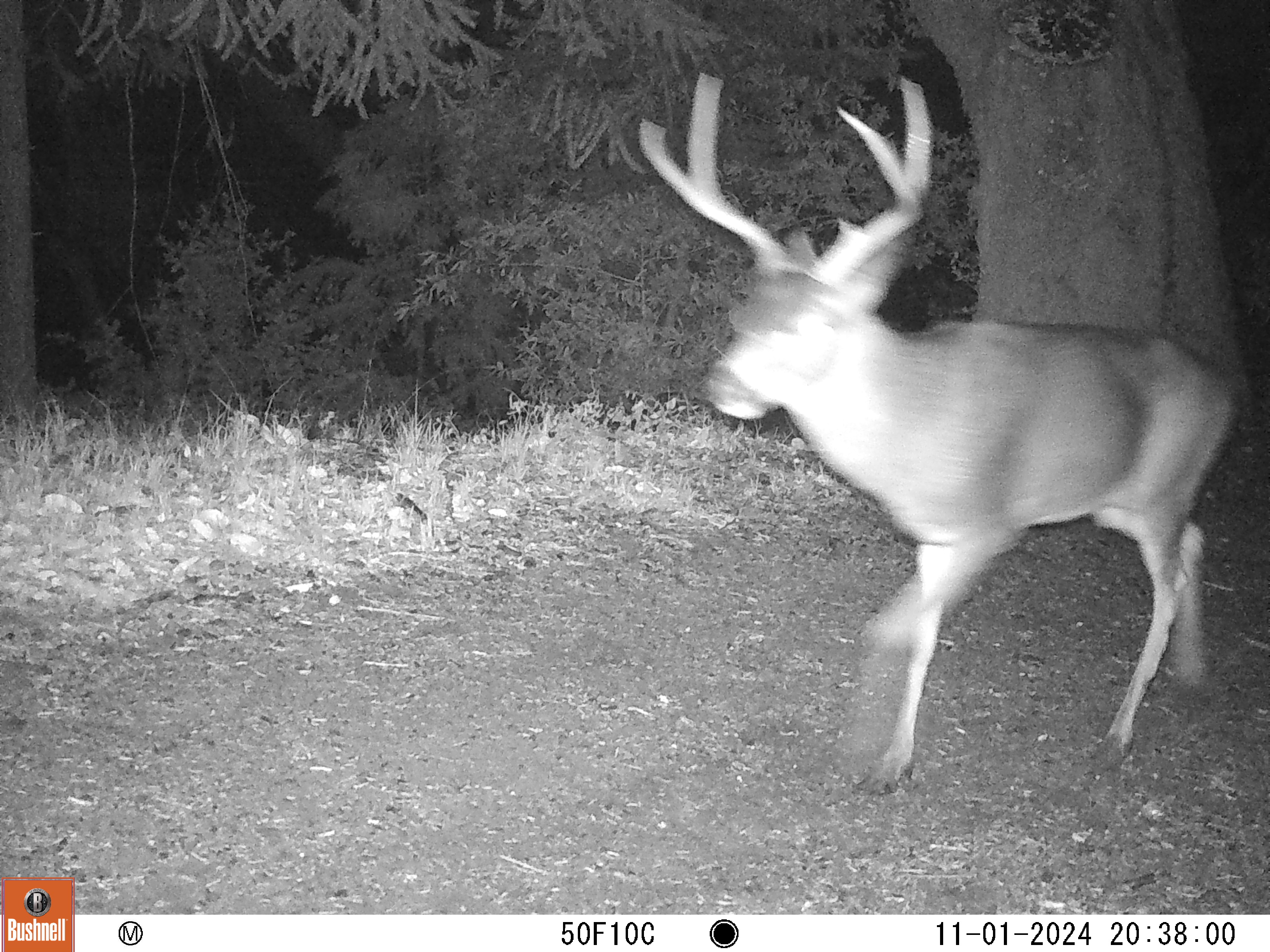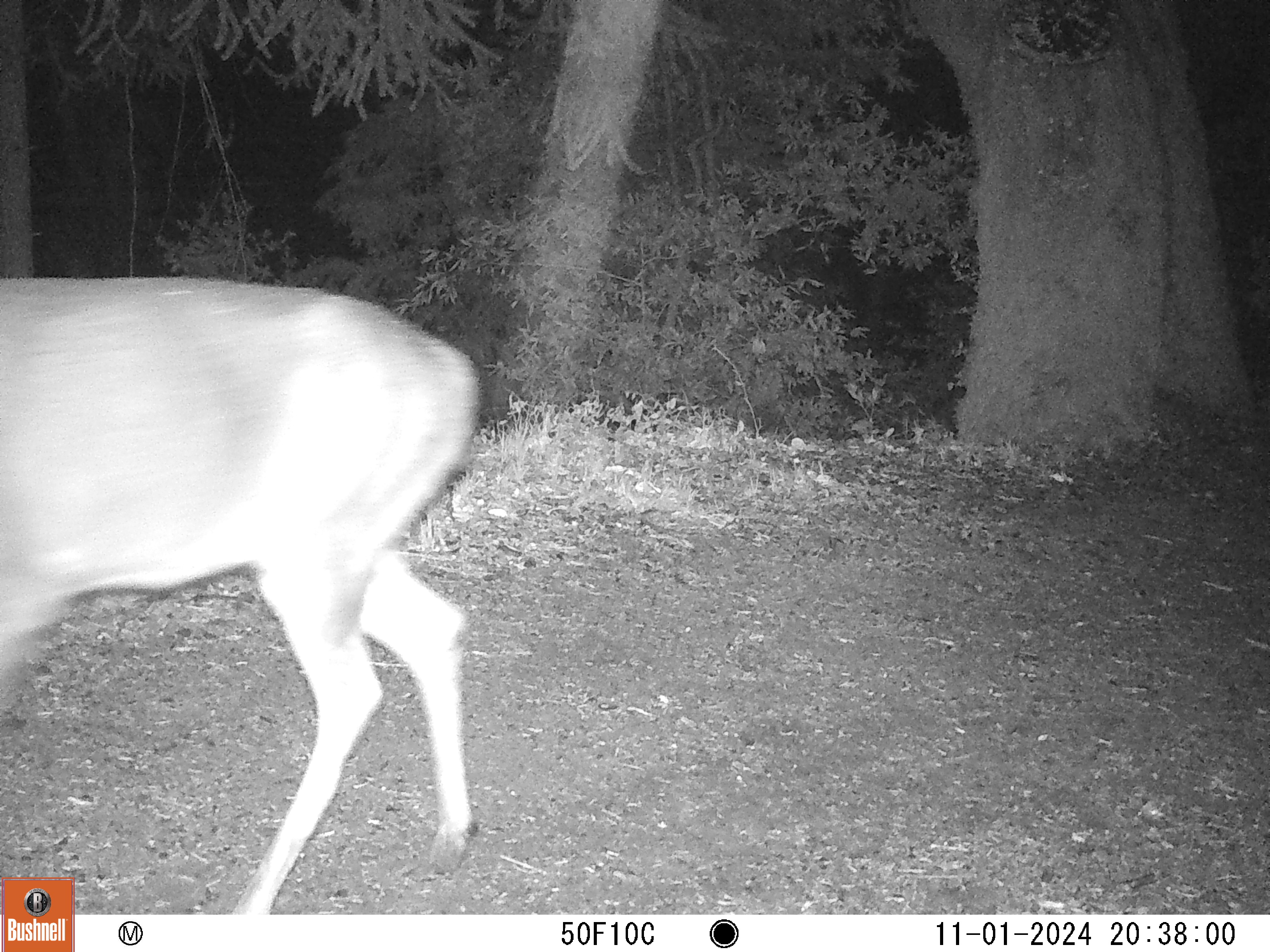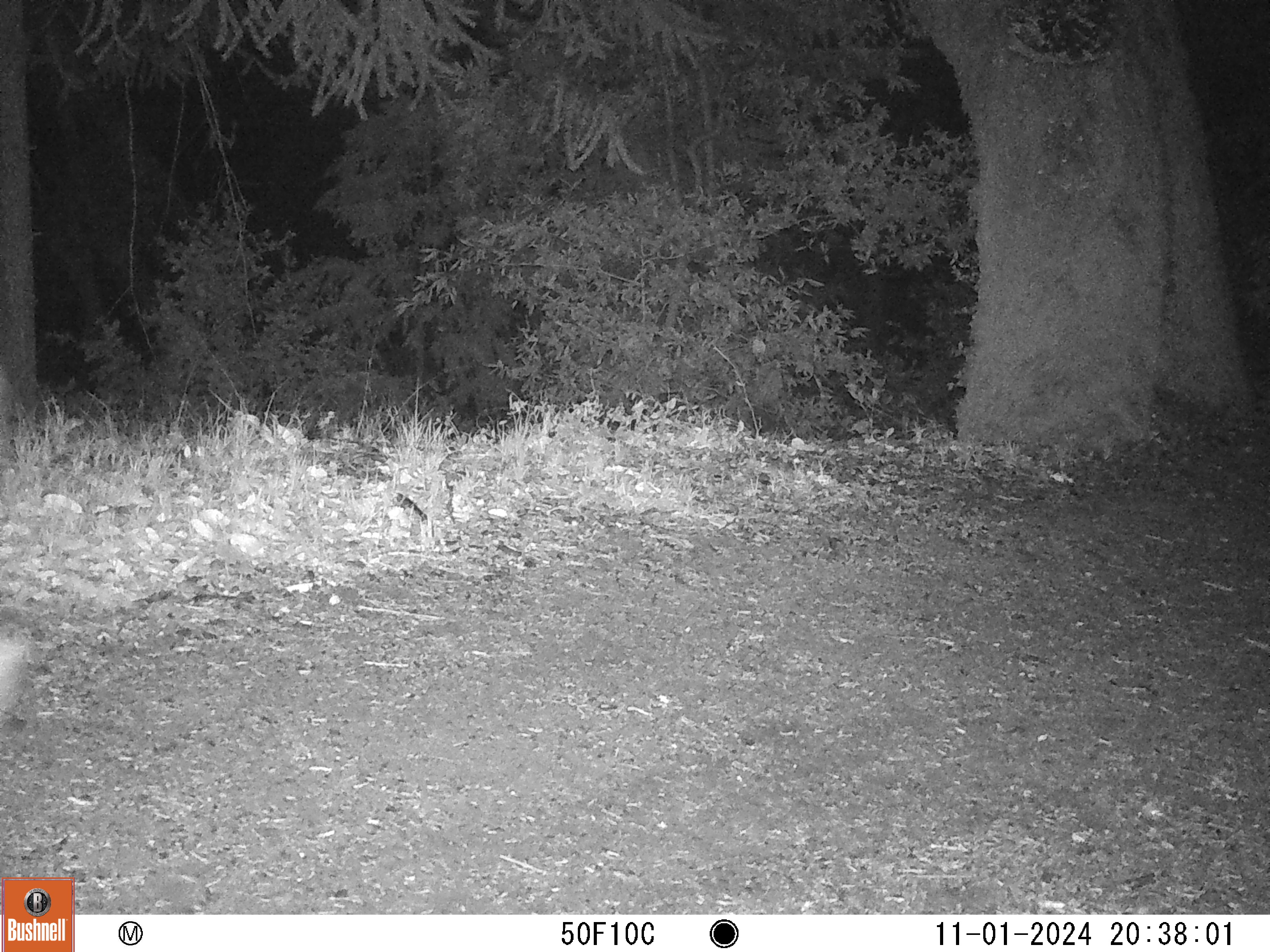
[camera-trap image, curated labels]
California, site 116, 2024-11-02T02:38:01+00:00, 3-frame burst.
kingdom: Animalia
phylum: Chordata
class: Mammalia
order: Artiodactyla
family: Cervidae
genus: Odocoileus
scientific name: Odocoileus hemionus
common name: mule deer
Mule deer (Odocoileus hemionus).